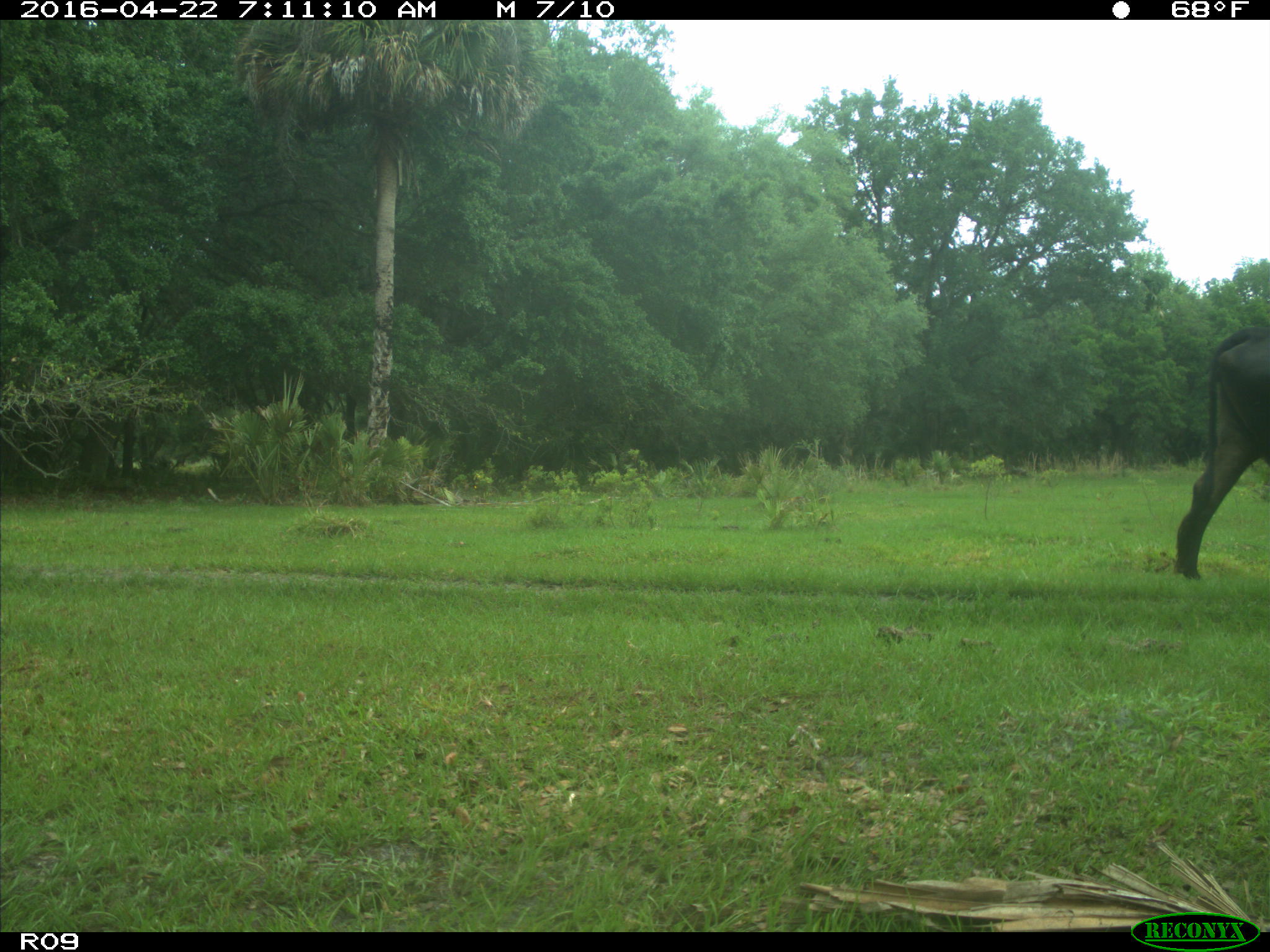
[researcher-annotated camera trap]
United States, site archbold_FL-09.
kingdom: Animalia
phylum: Chordata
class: Mammalia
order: Artiodactyla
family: Bovidae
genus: Bos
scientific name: Bos taurus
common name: domestic cow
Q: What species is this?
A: Bos taurus (domestic cow).